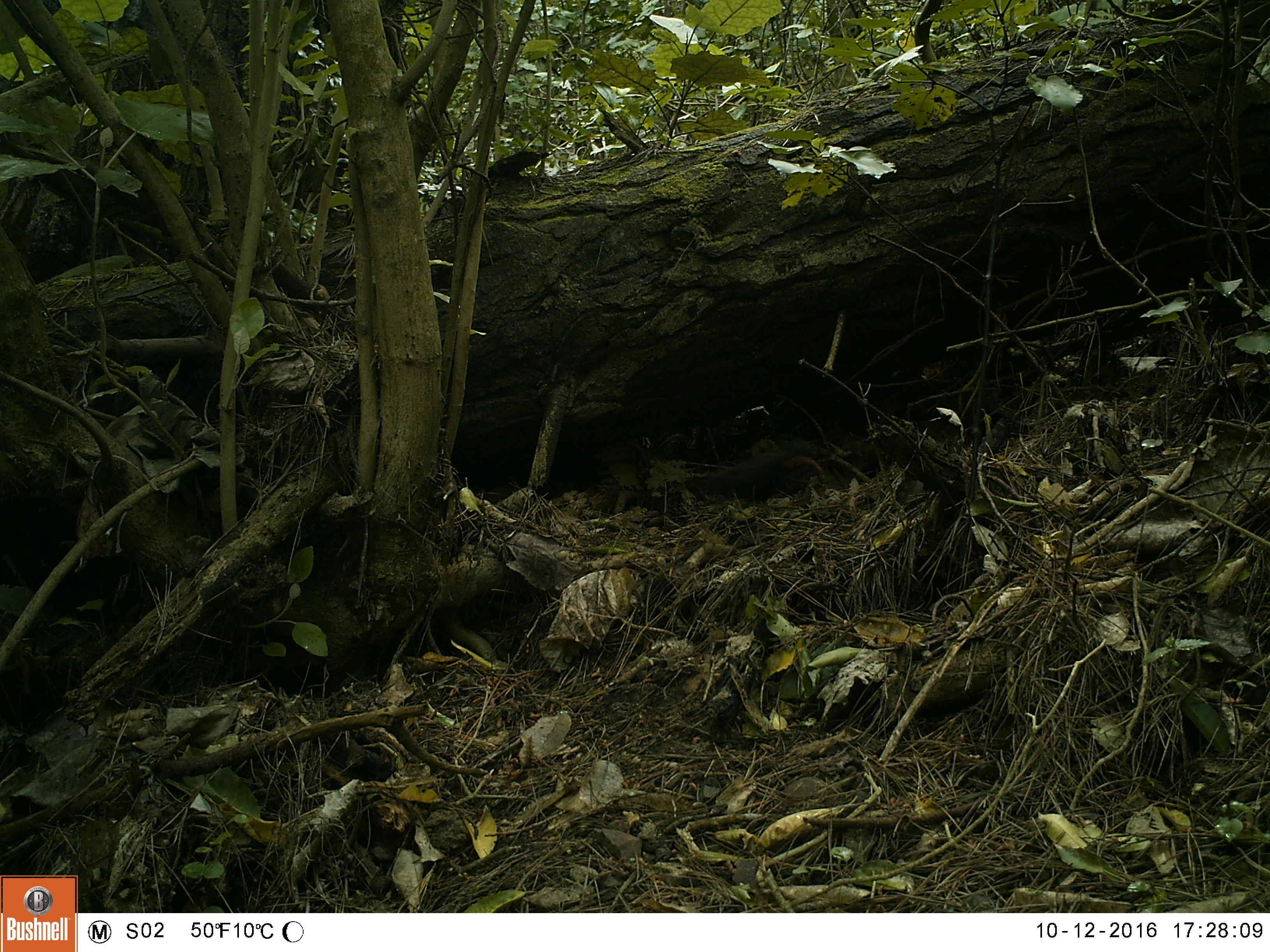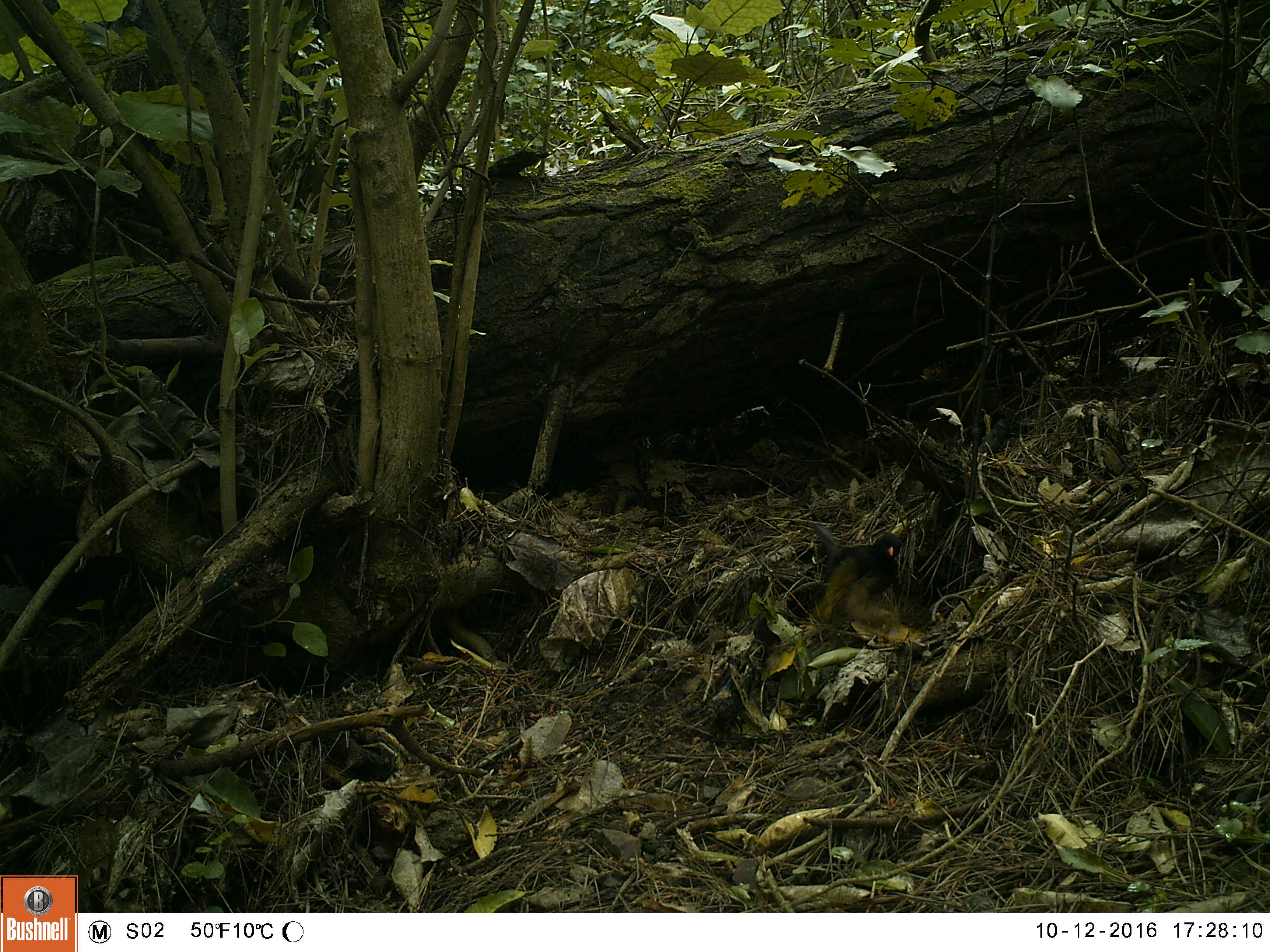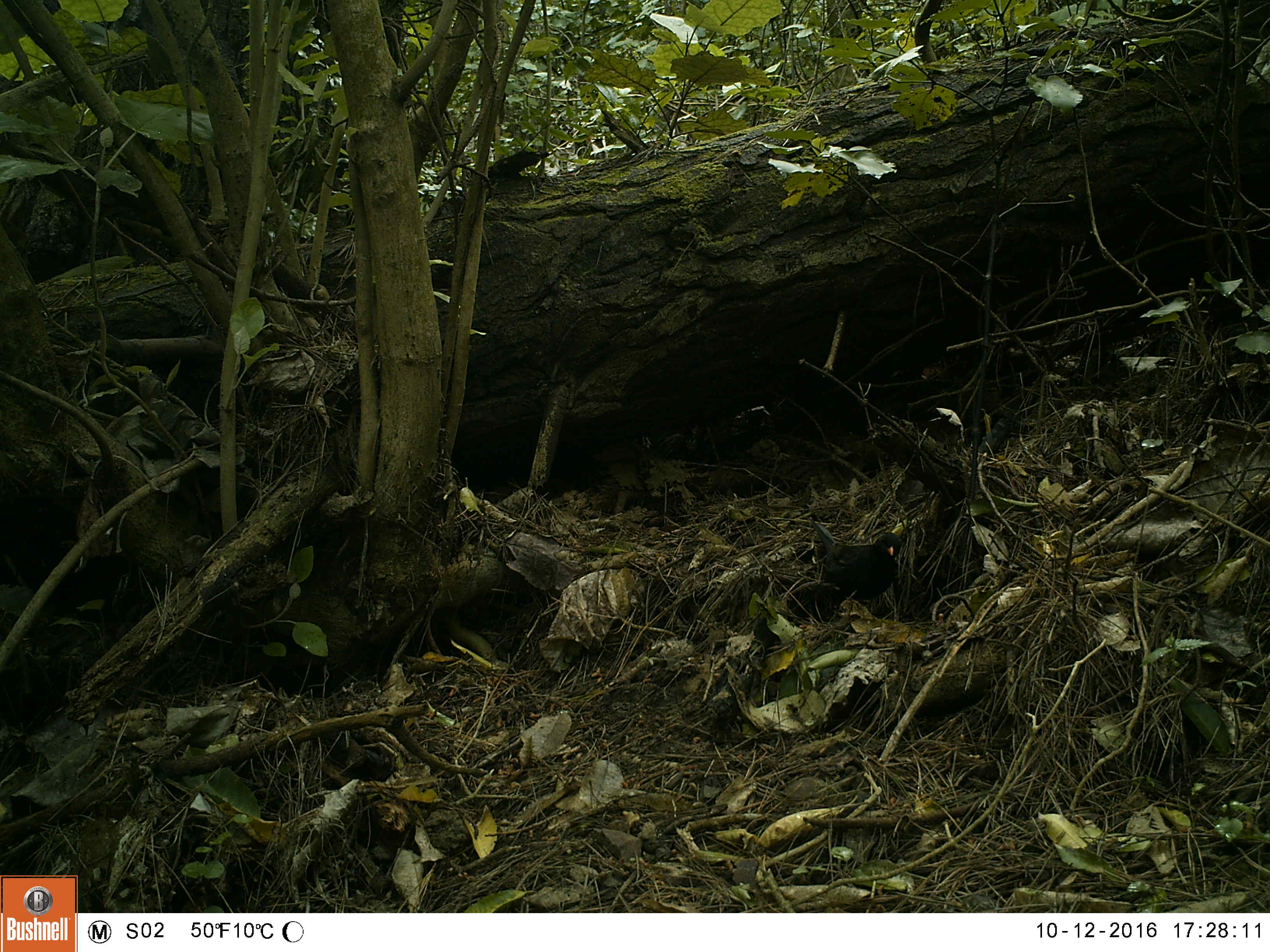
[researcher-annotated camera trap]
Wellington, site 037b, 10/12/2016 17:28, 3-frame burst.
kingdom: Animalia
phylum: Chordata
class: Aves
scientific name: Aves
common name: bird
Bird (Aves).